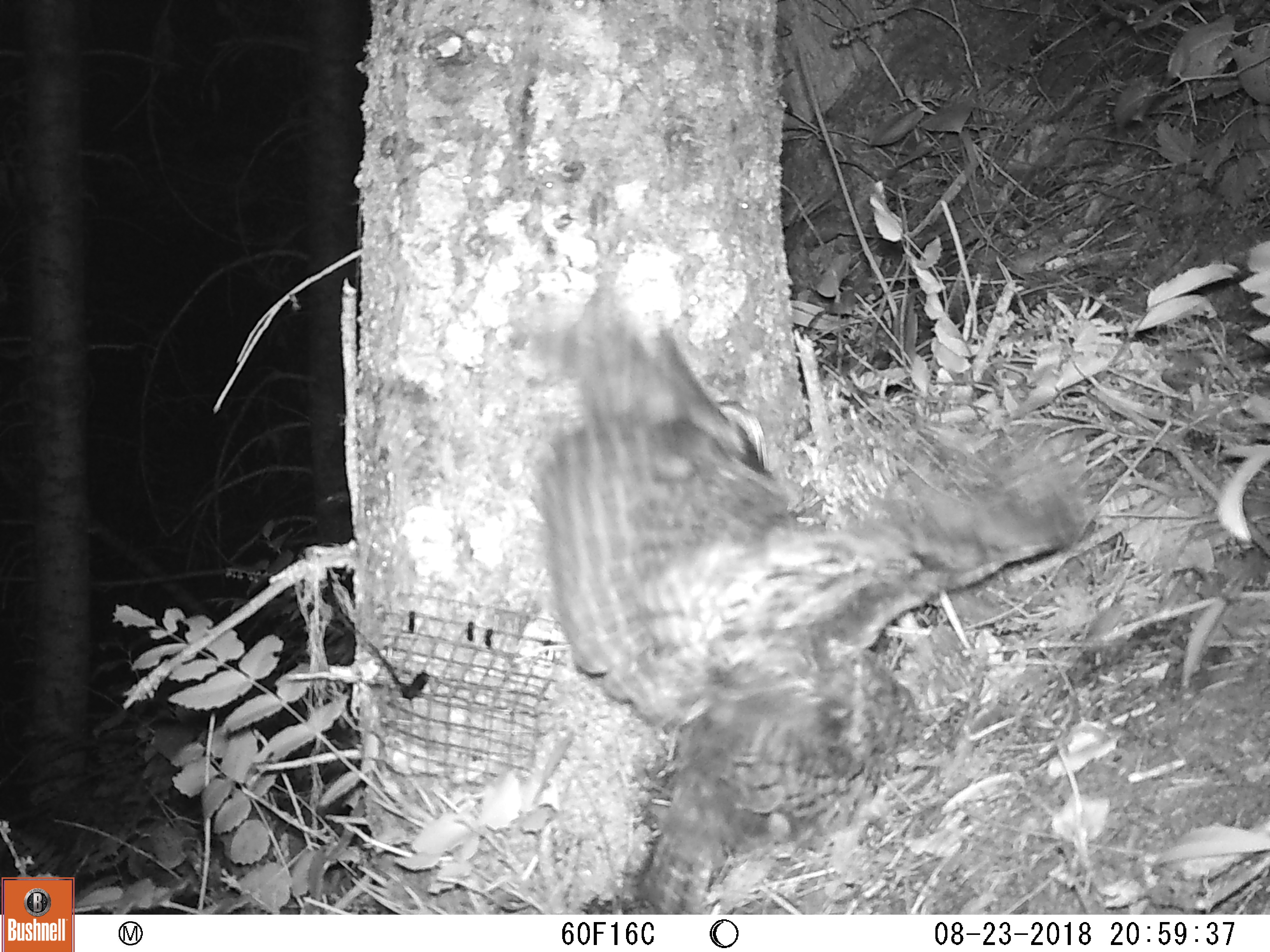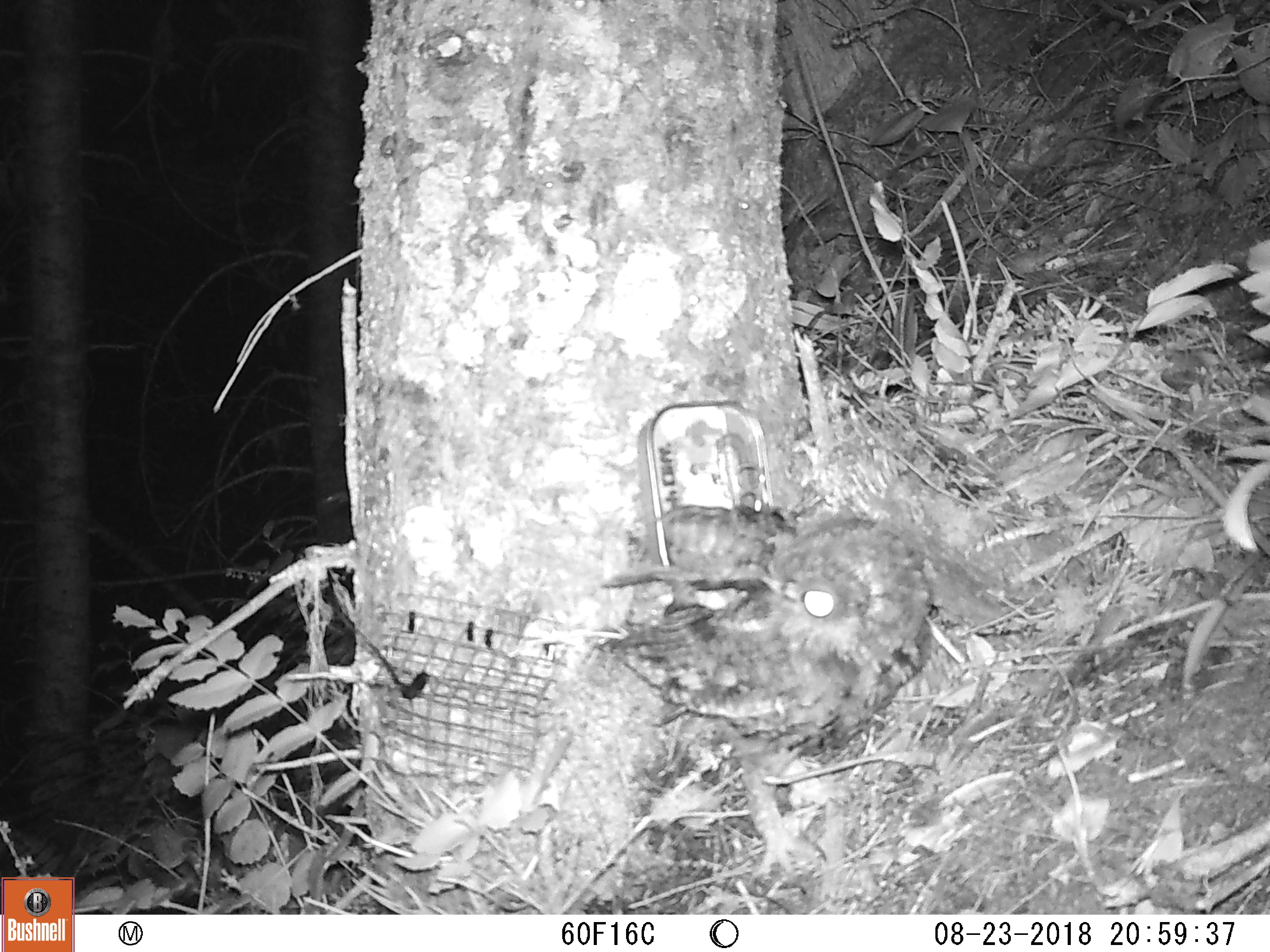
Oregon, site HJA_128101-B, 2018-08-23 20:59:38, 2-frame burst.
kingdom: Animalia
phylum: Chordata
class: Aves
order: Strigiformes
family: Strigidae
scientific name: Strigidae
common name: typical owls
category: strigidae family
Strigidae family (typical owls) (Strigidae).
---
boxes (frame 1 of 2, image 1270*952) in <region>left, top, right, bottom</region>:
strigidae family: <region>447, 244, 1117, 912</region>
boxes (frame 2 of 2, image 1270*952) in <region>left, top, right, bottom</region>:
strigidae family: <region>559, 463, 1009, 874</region>